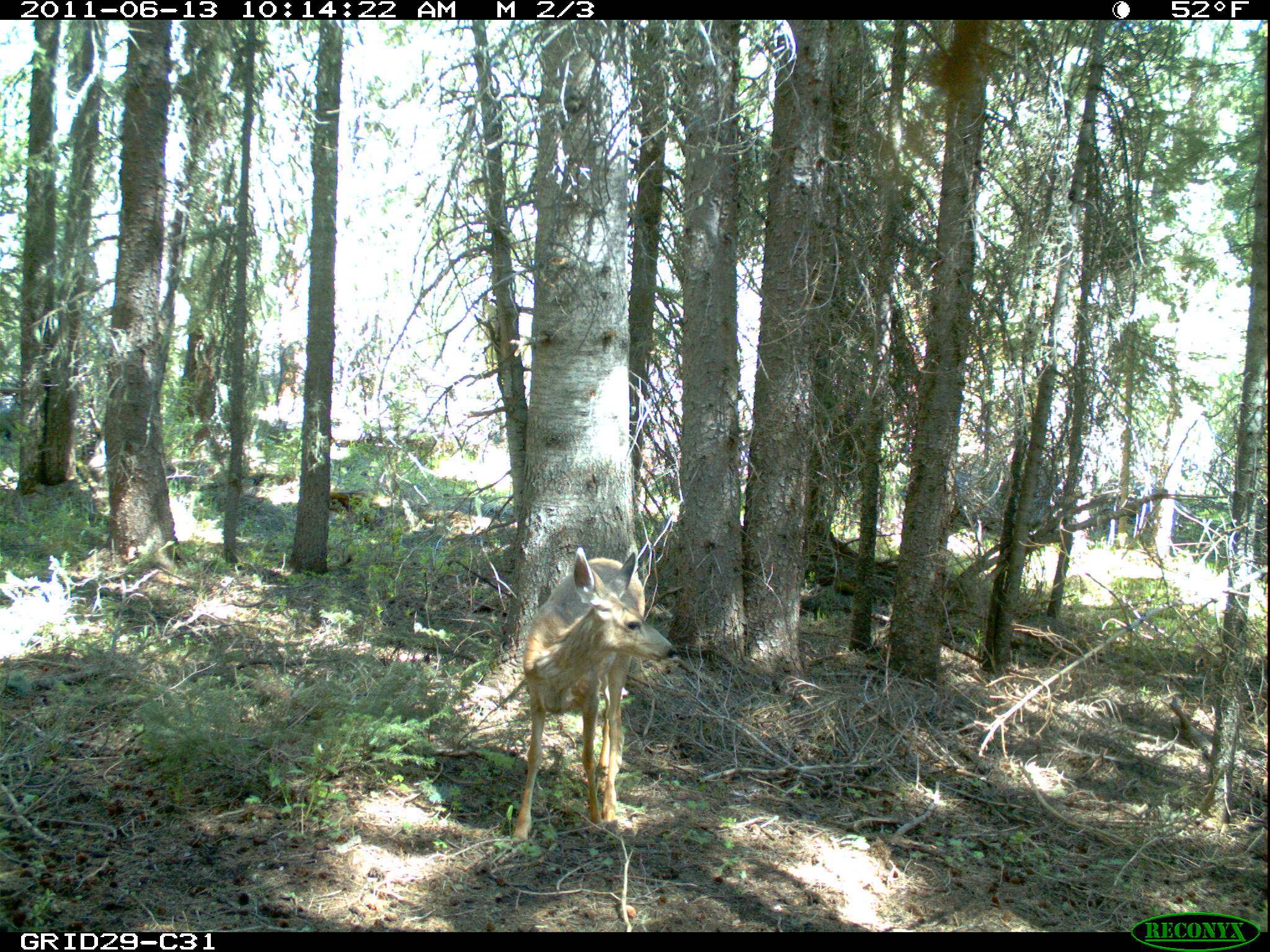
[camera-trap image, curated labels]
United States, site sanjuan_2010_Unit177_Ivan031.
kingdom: Animalia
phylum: Chordata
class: Mammalia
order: Artiodactyla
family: Cervidae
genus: Odocoileus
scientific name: Odocoileus hemionus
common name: mule deer